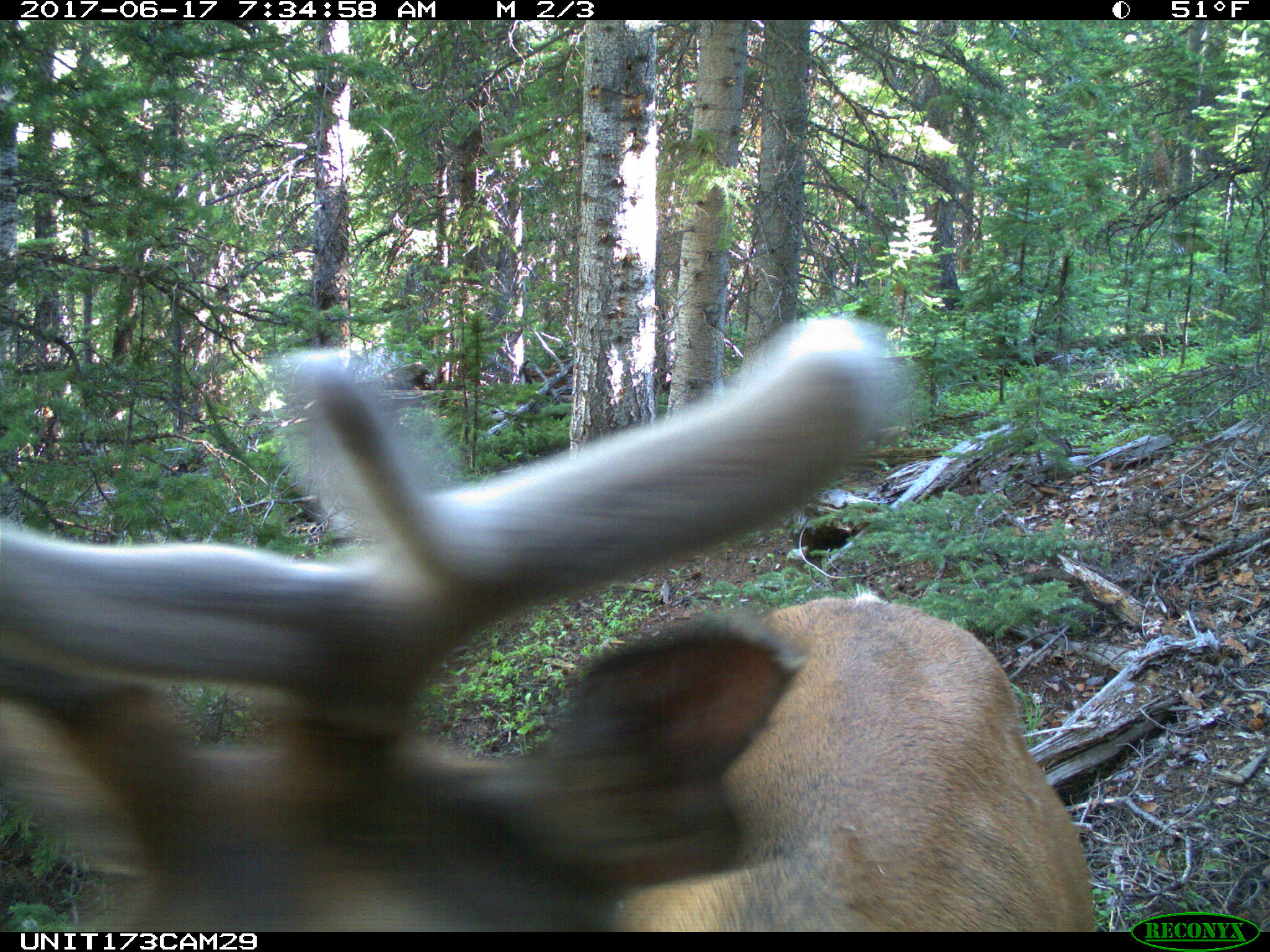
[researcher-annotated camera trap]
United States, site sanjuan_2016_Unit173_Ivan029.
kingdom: Animalia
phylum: Chordata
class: Mammalia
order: Artiodactyla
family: Cervidae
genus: Cervus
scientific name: Cervus elaphus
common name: red deer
Cervus elaphus (red deer).